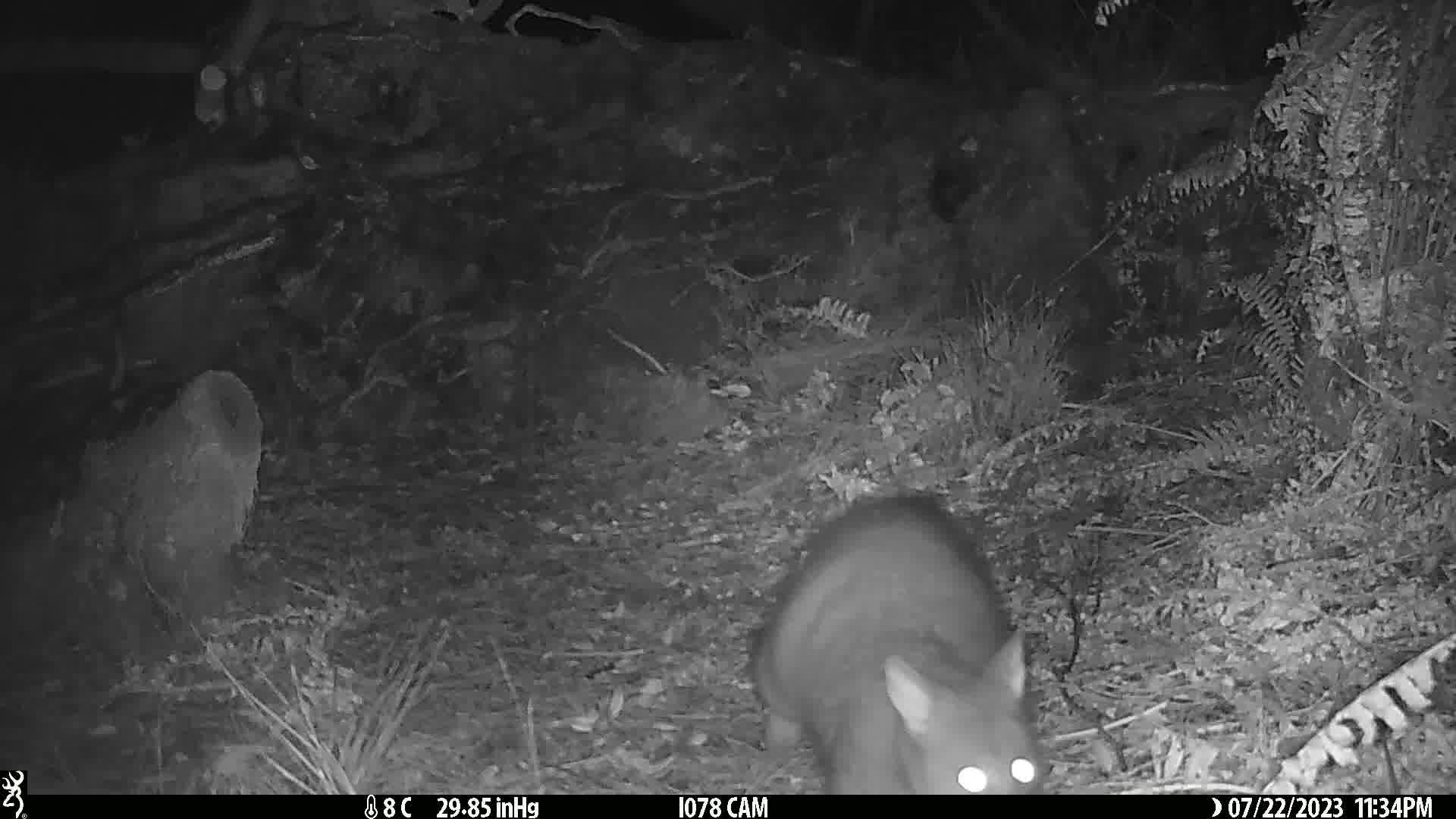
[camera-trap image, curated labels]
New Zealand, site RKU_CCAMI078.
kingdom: Animalia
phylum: Chordata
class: Mammalia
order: Diprotodontia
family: Phalangeridae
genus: Trichosurus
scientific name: Trichosurus vulpecula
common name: common brushtail possum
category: possum